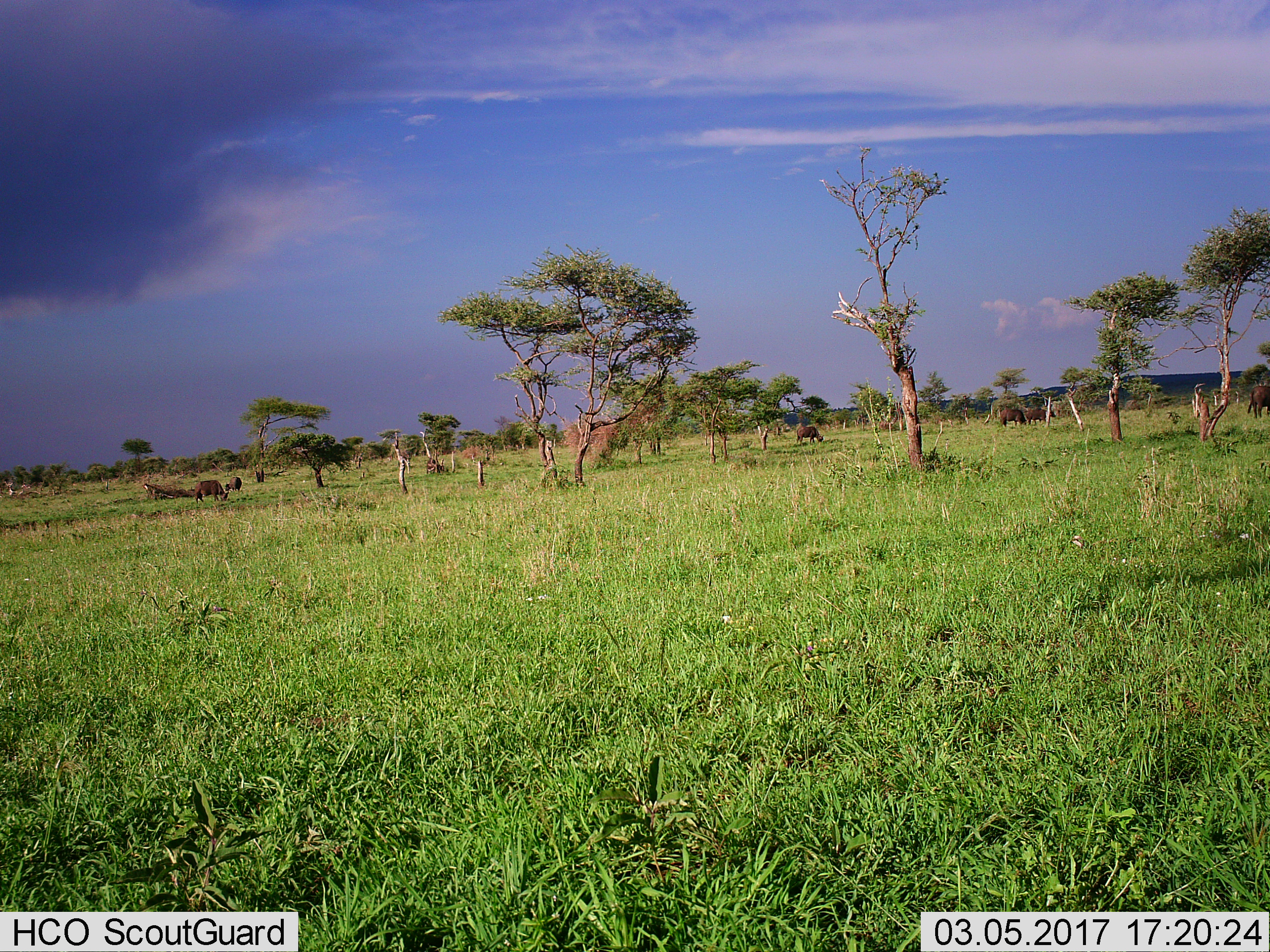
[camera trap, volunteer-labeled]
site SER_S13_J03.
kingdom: Animalia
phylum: Chordata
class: Mammalia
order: Artiodactyla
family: Bovidae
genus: Syncerus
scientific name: Syncerus caffer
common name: african buffalo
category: buffalo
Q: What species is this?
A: Buffalo (african buffalo) (Syncerus caffer).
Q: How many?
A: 6.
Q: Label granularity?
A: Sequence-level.